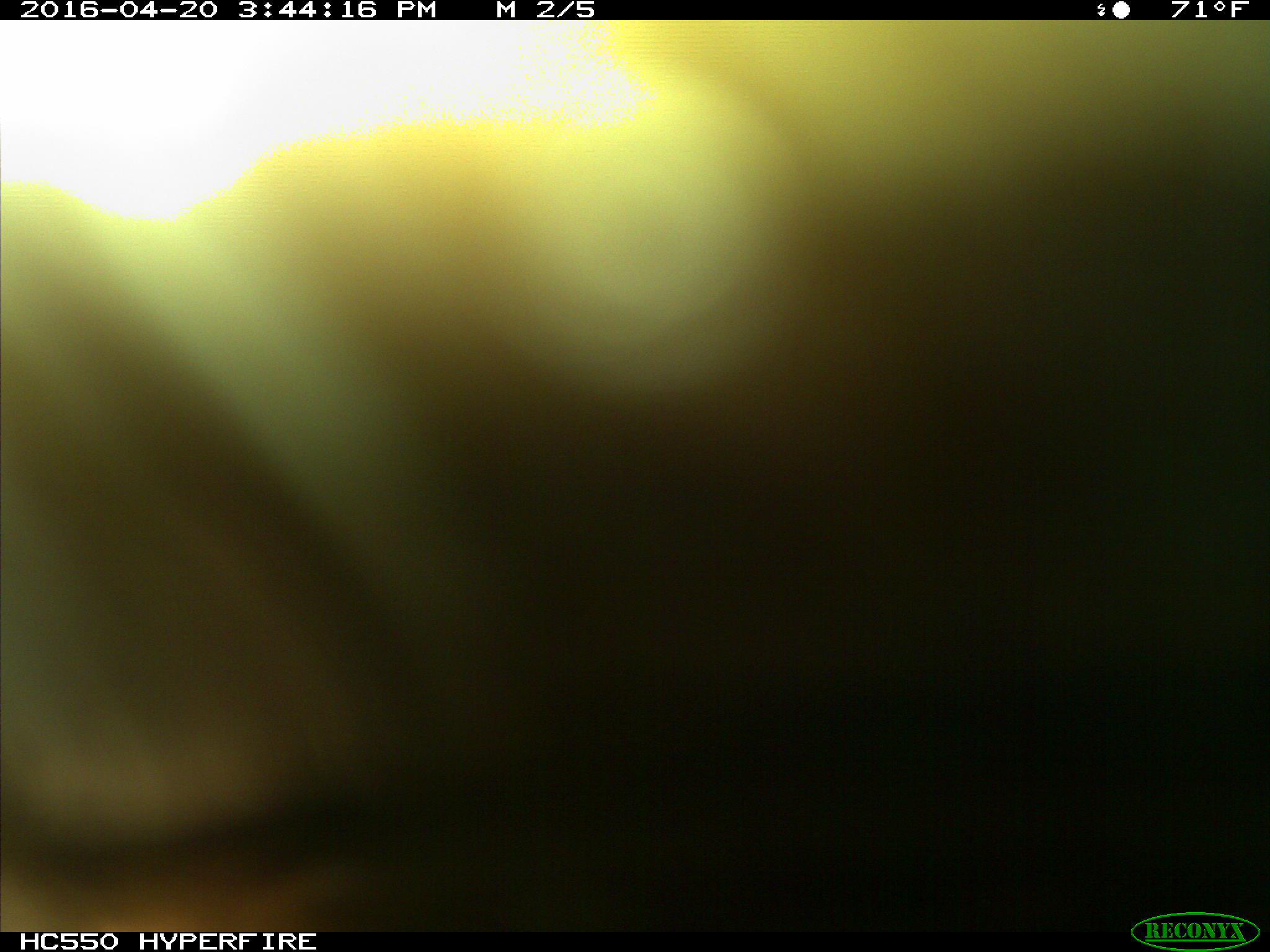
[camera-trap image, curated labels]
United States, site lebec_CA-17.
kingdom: Animalia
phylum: Chordata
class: Mammalia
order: Artiodactyla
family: Bovidae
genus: Bos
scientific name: Bos taurus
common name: domestic cow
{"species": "Bos taurus (domestic cow)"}